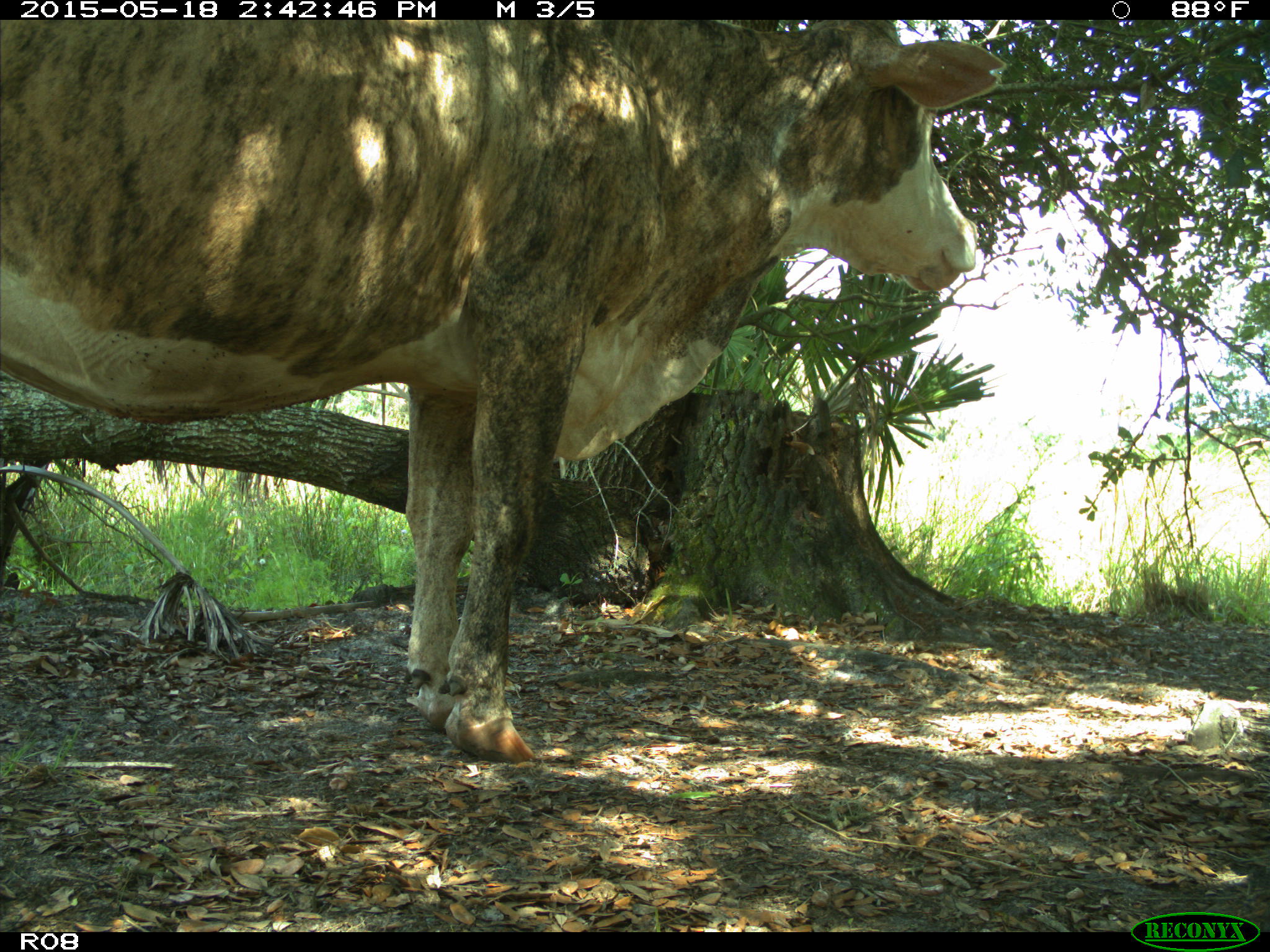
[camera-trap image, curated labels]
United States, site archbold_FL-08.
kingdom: Animalia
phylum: Chordata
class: Mammalia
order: Artiodactyla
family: Bovidae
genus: Bos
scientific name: Bos taurus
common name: domestic cow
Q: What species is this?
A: Bos taurus (domestic cow).